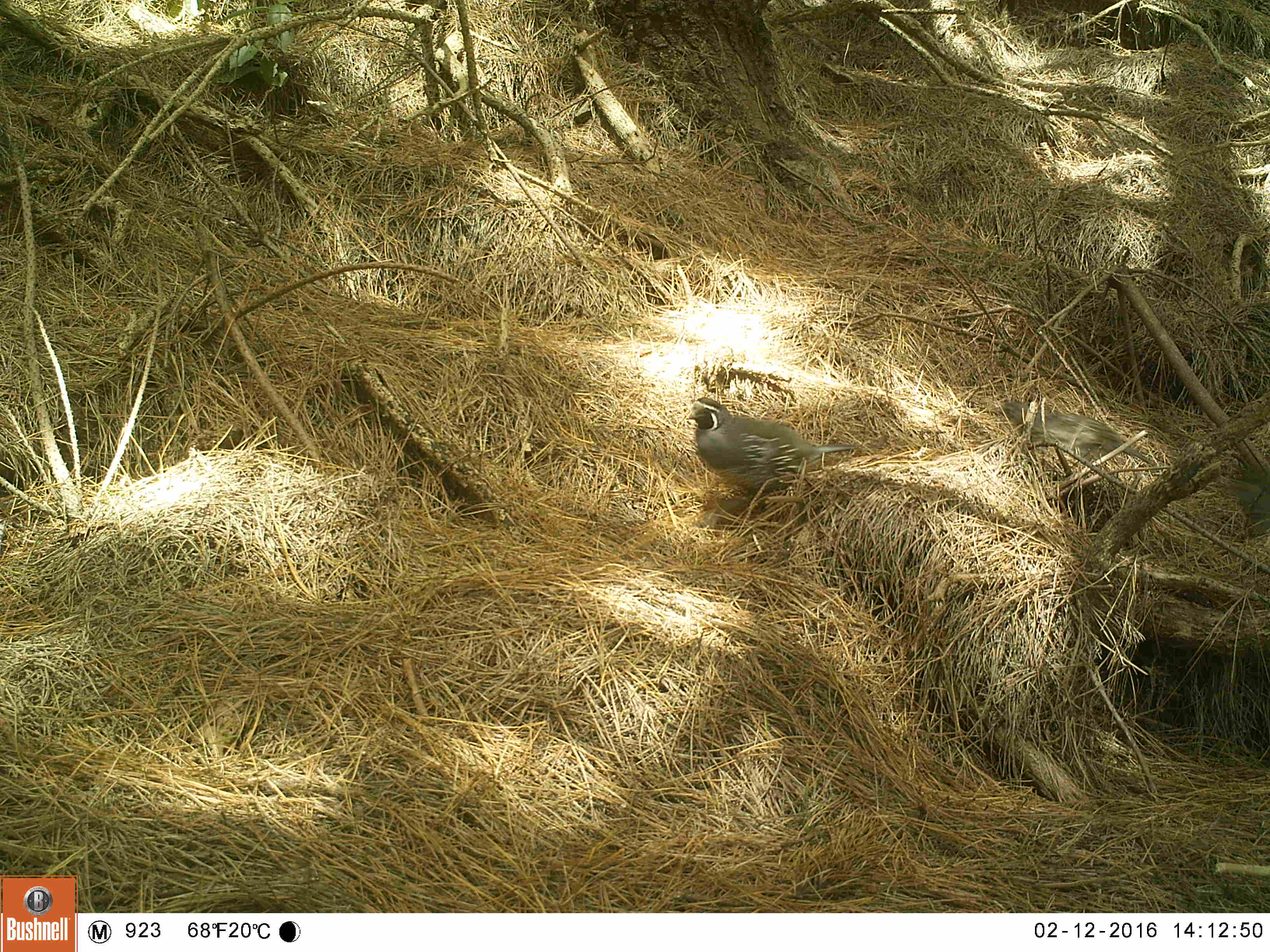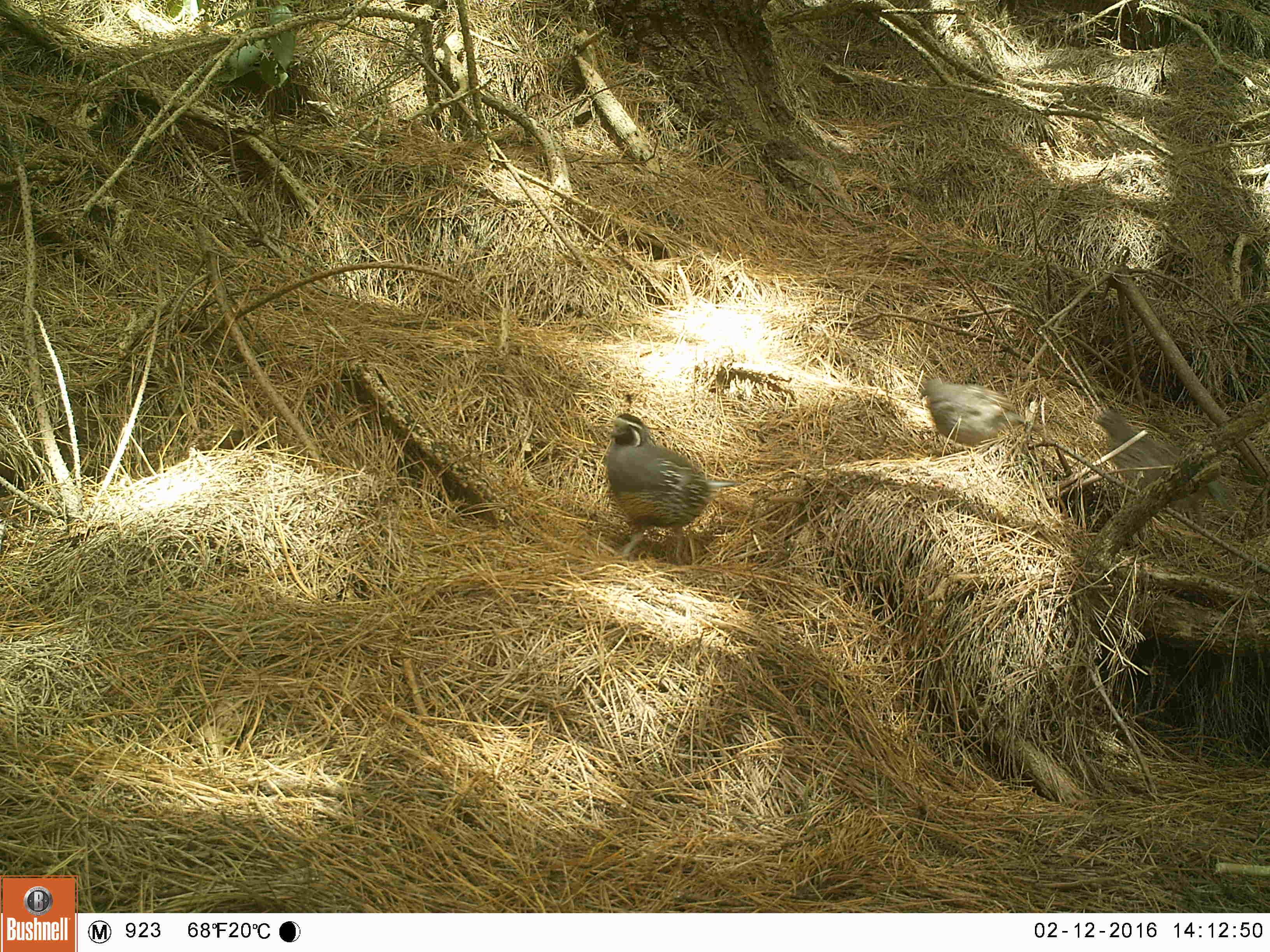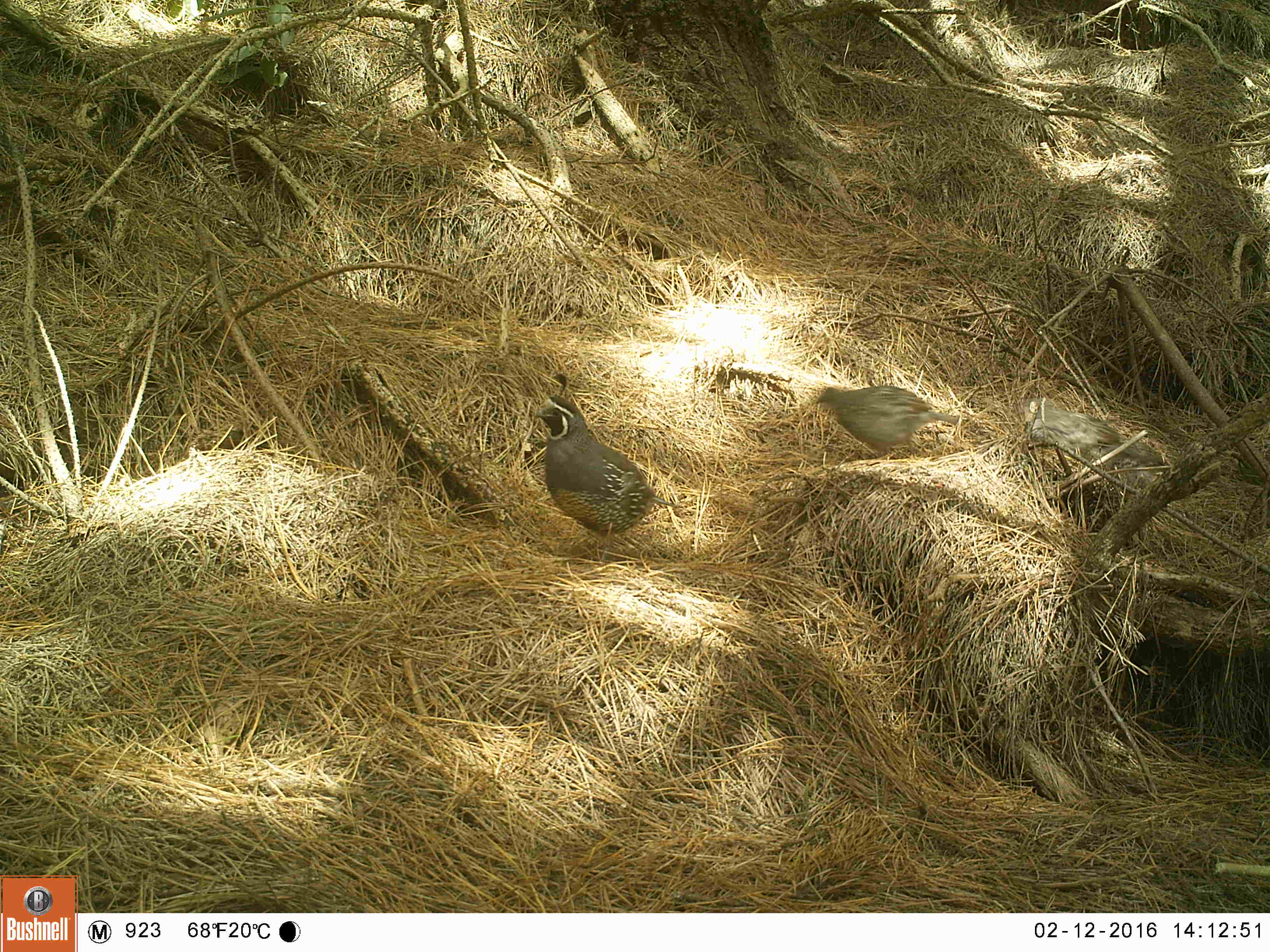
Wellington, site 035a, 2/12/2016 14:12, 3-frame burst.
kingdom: Animalia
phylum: Chordata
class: Aves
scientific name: Aves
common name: bird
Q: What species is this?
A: Bird (Aves).